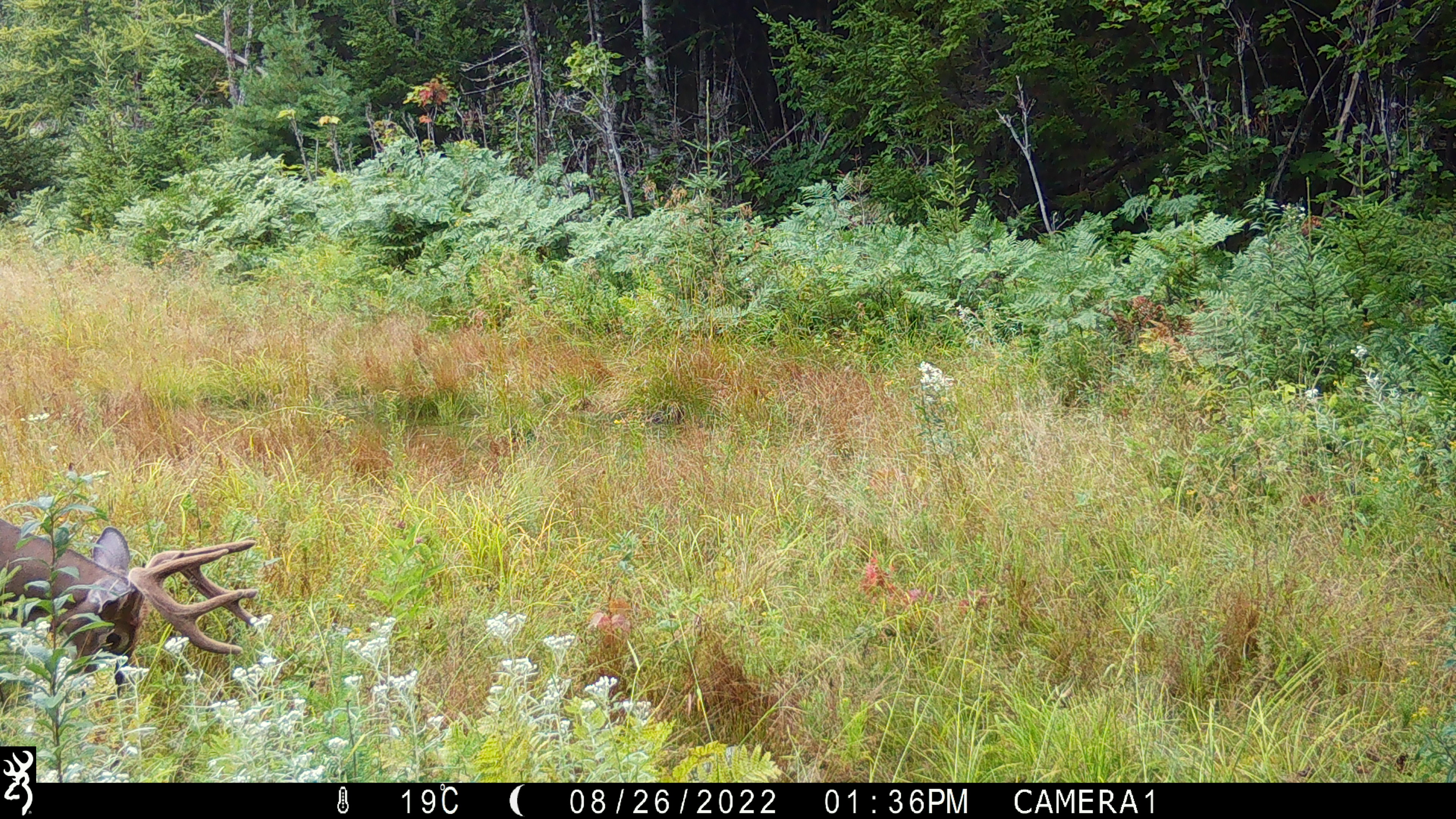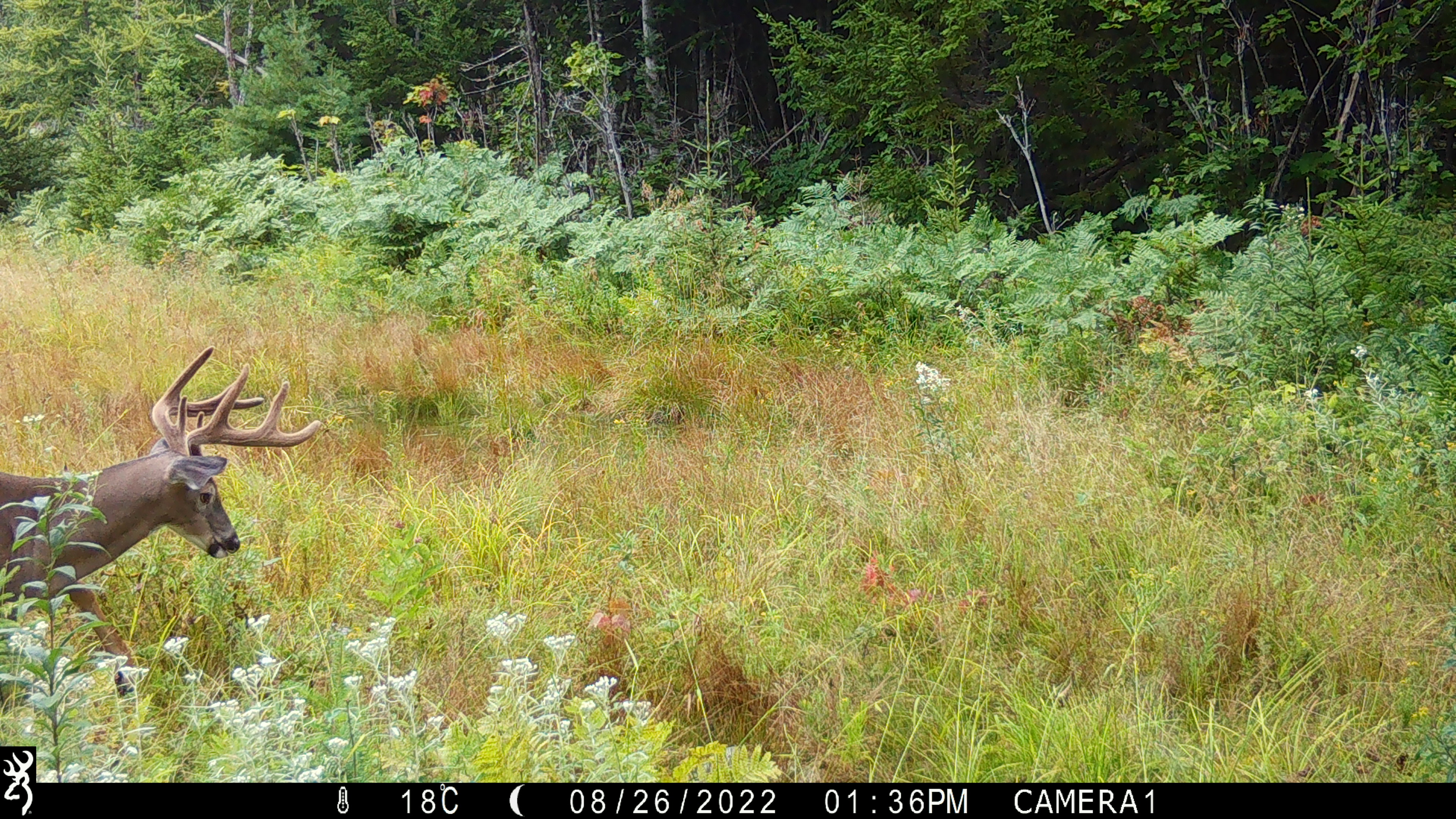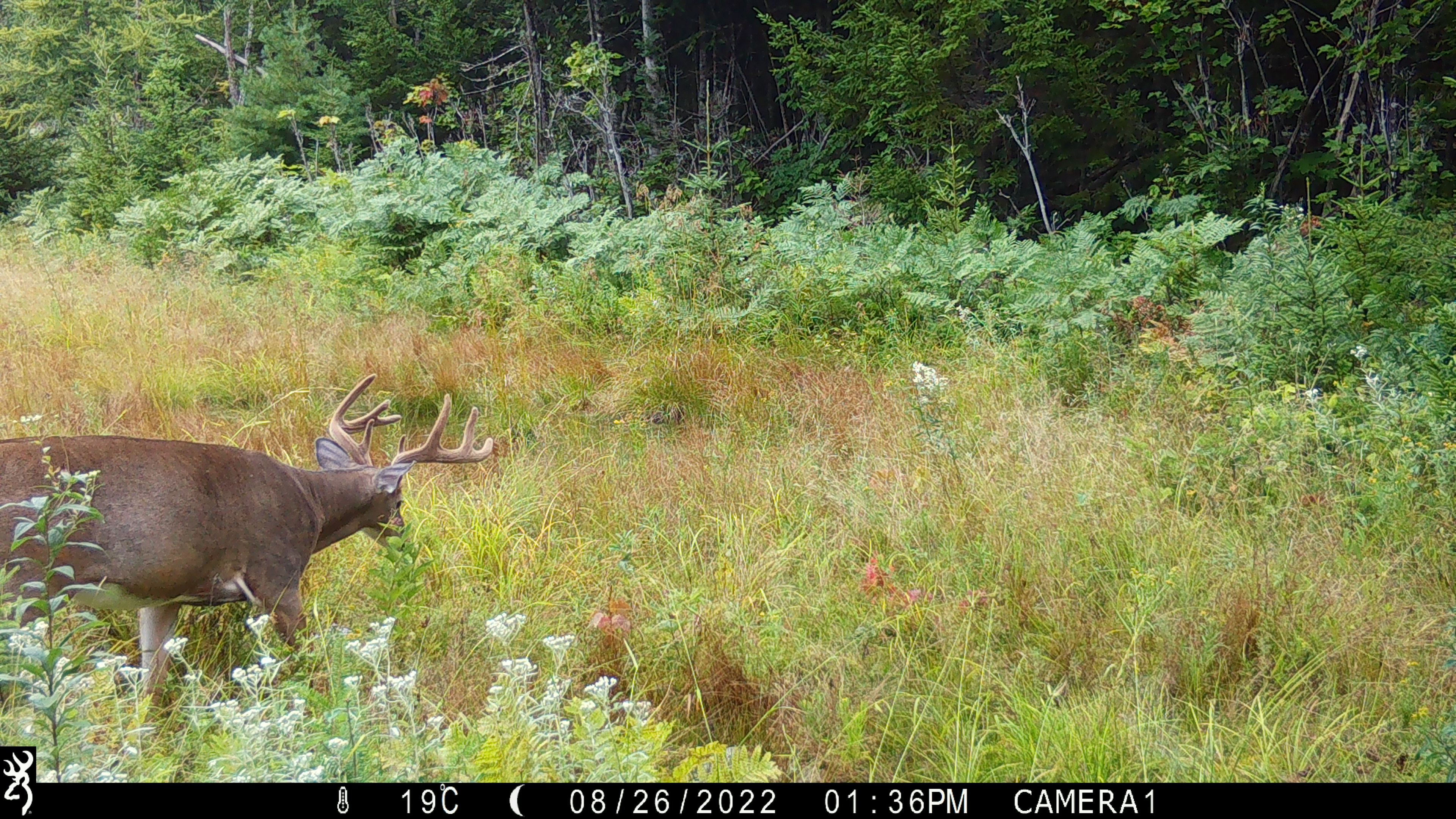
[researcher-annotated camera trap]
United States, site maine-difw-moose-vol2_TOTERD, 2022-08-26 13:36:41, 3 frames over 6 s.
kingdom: Animalia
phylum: Chordata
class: Mammalia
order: Artiodactyla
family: Cervidae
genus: Odocoileus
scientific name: Odocoileus virginianus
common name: white-tailed deer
White-tailed deer (Odocoileus virginianus).